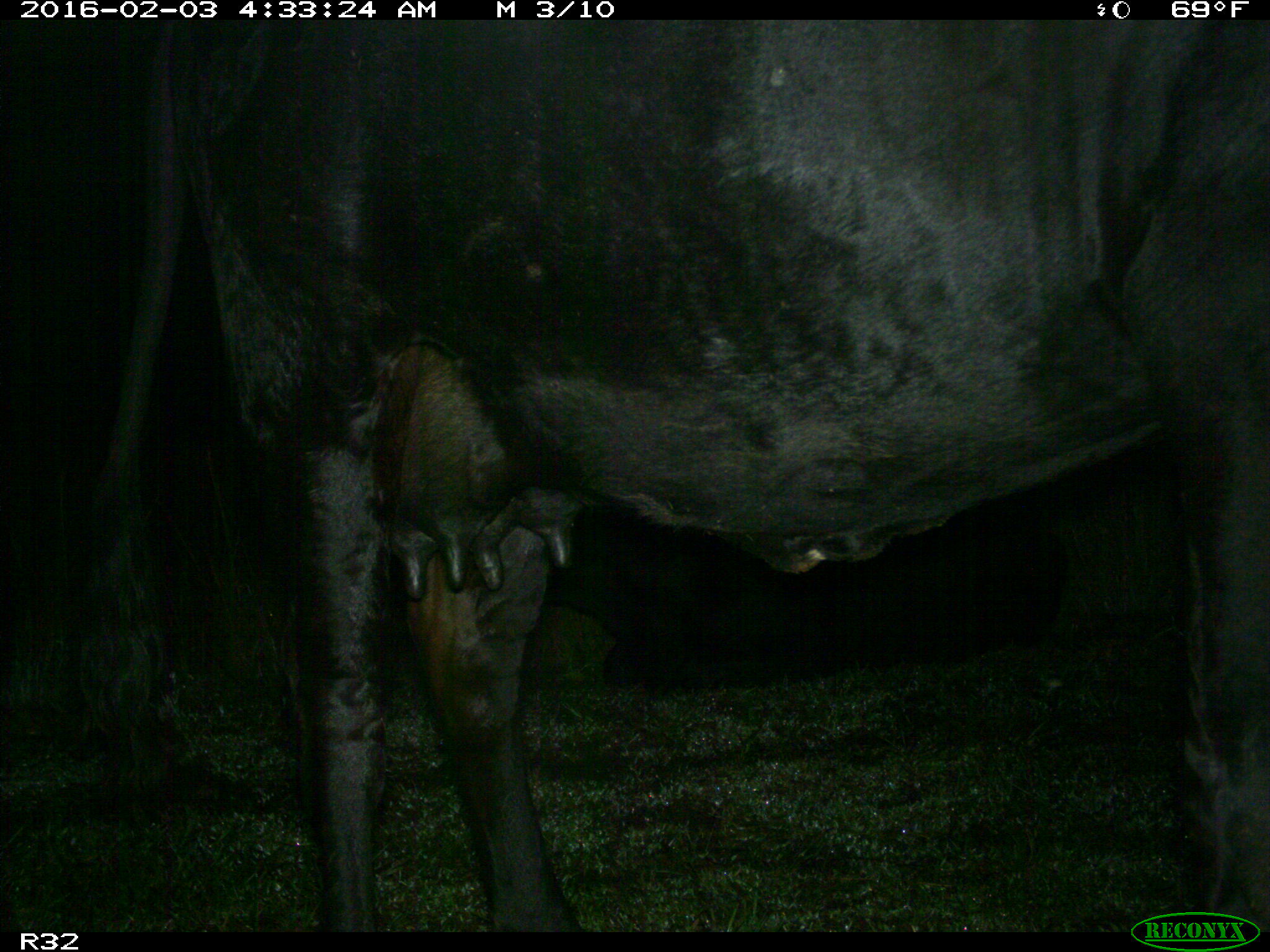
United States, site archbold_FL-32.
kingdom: Animalia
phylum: Chordata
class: Mammalia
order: Artiodactyla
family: Bovidae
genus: Bos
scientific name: Bos taurus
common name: domestic cow